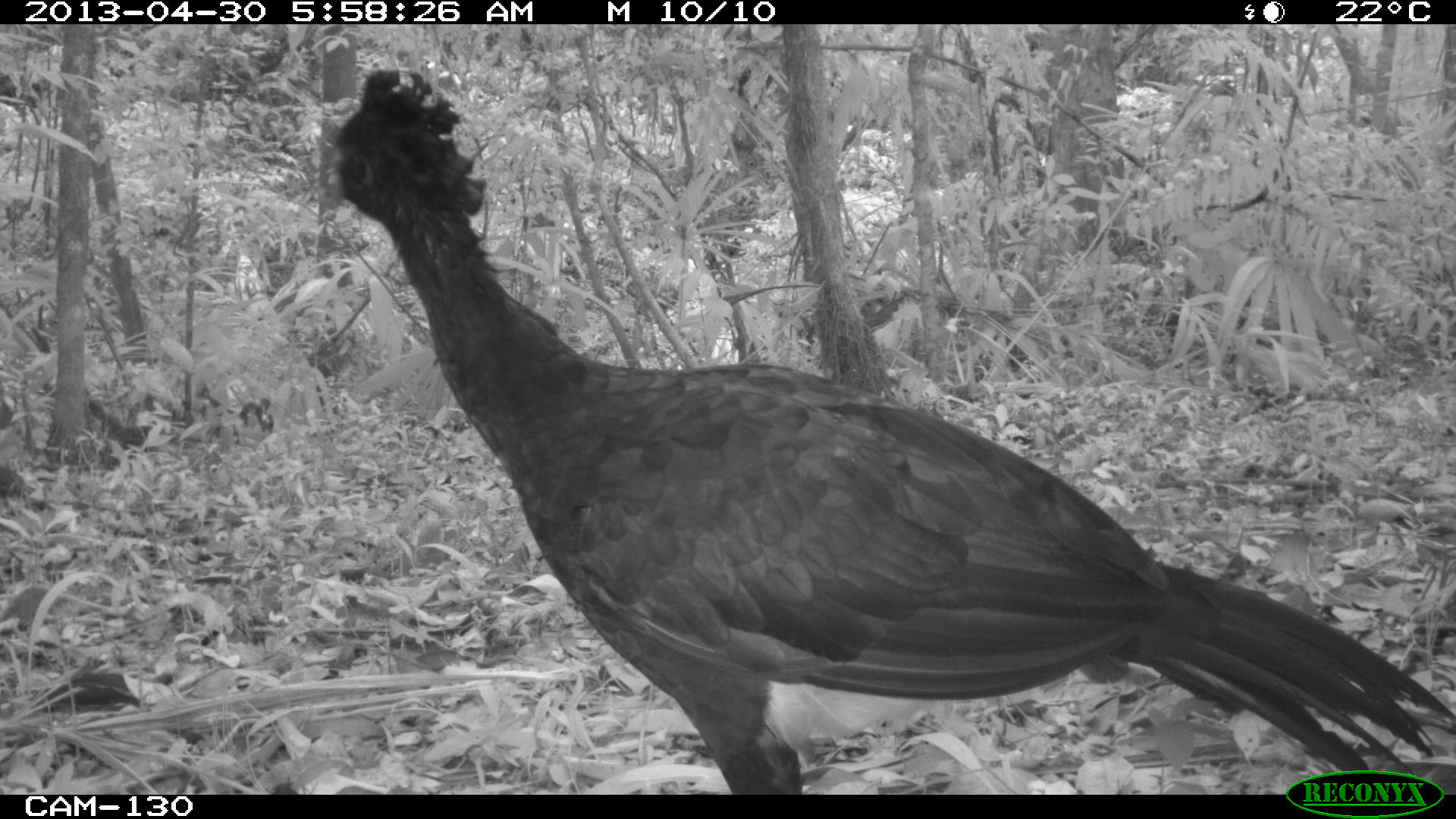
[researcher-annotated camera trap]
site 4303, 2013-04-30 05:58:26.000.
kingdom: Animalia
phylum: Chordata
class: Aves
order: Galliformes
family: Cracidae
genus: Crax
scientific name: Crax rubra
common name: great curassow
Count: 2.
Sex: male.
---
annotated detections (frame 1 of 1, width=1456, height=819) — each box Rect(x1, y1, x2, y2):
crax rubra: Rect(322, 63, 1456, 792)